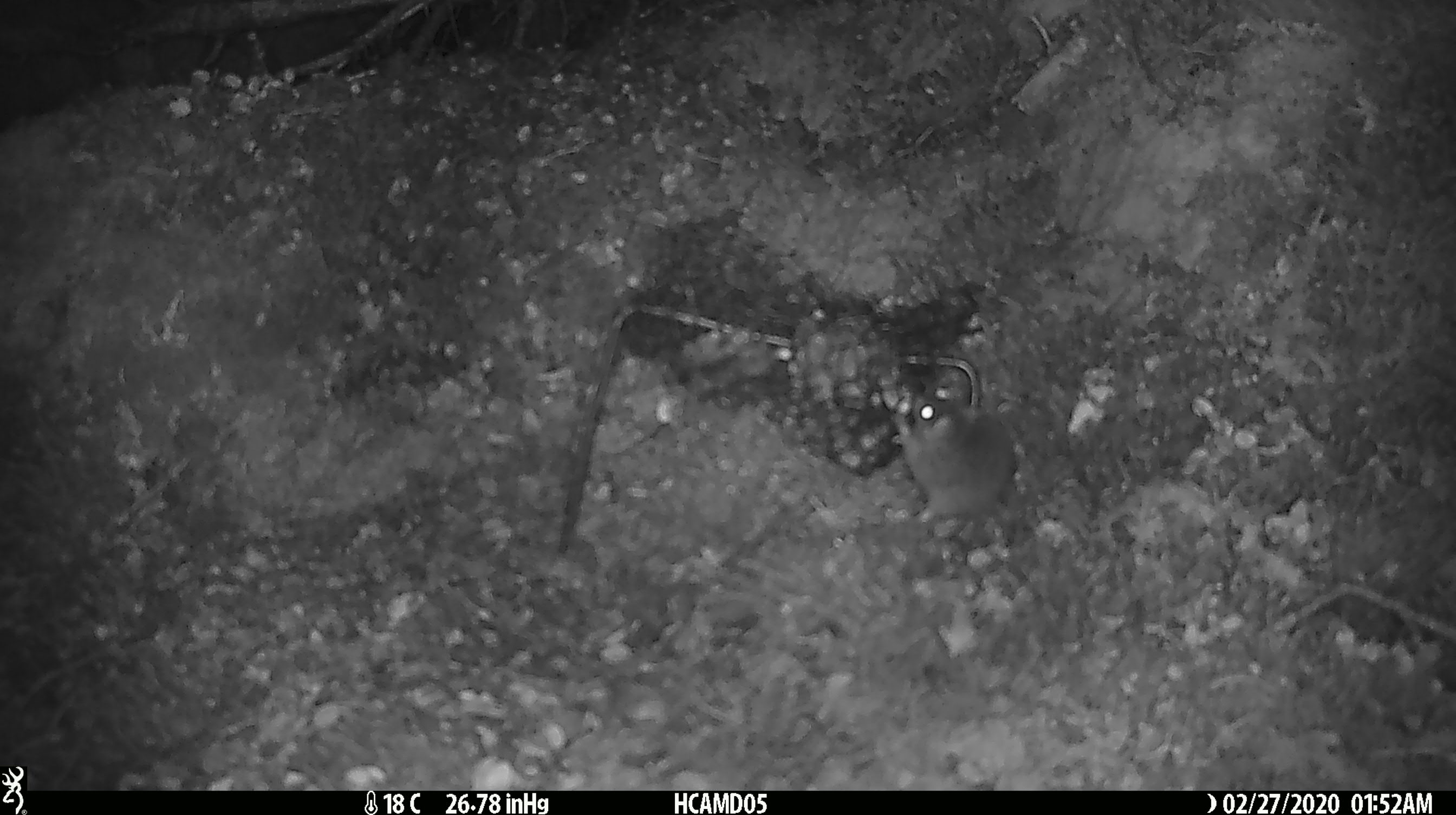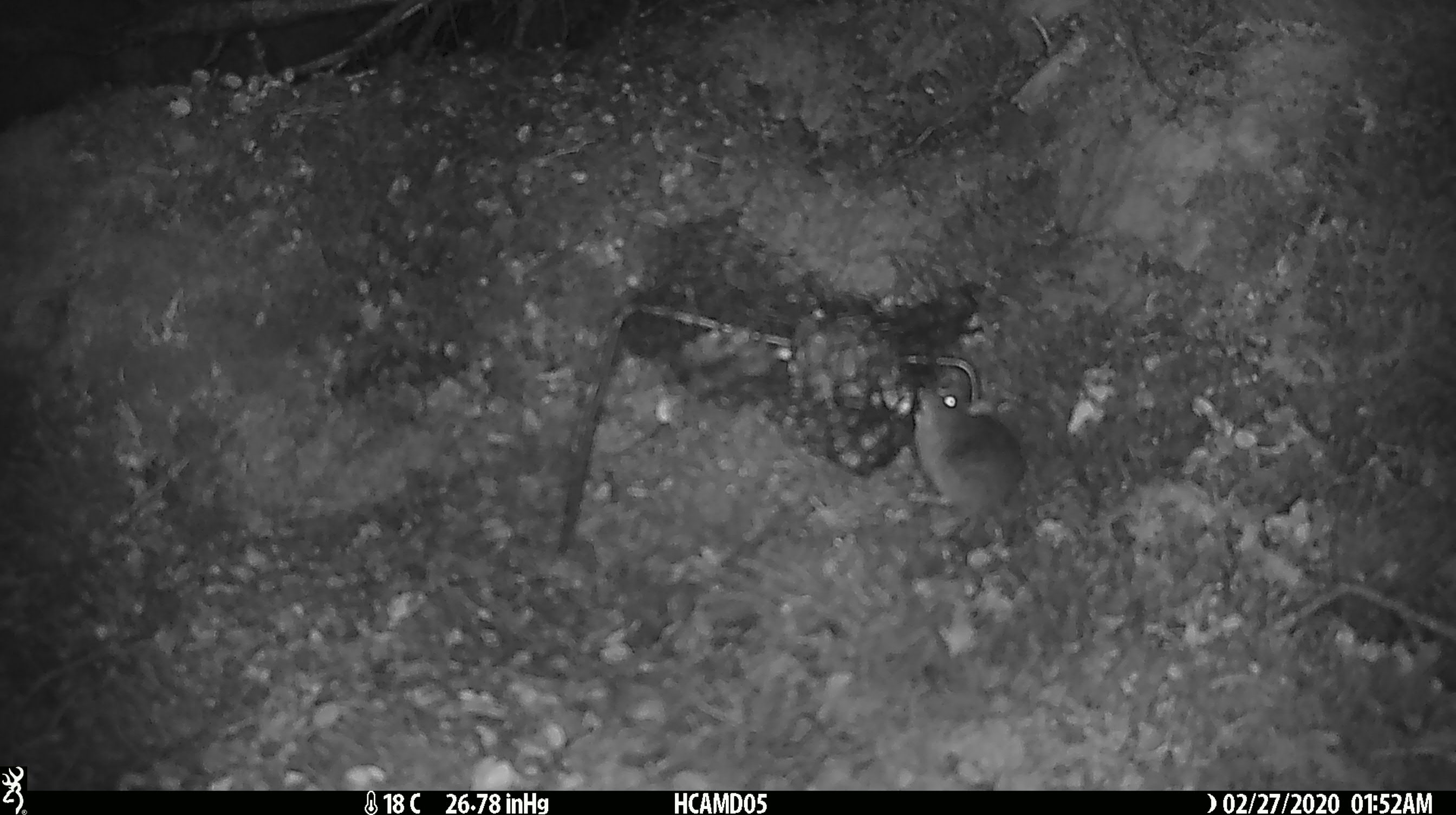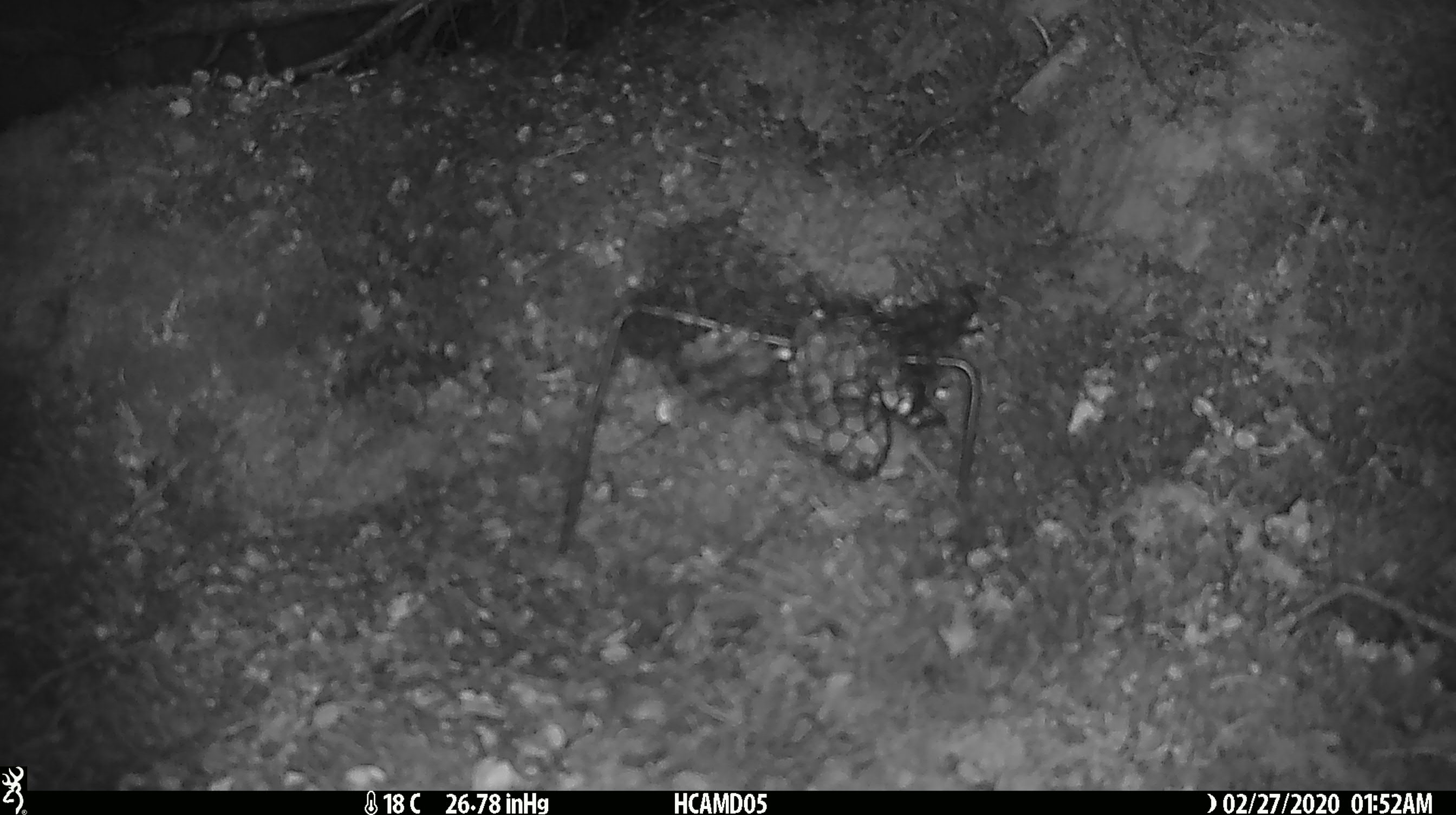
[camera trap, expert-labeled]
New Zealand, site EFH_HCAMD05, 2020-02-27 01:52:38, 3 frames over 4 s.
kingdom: Animalia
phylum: Chordata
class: Mammalia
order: Rodentia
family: Muridae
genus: Mus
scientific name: Mus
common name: mouse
Mouse (Mus).